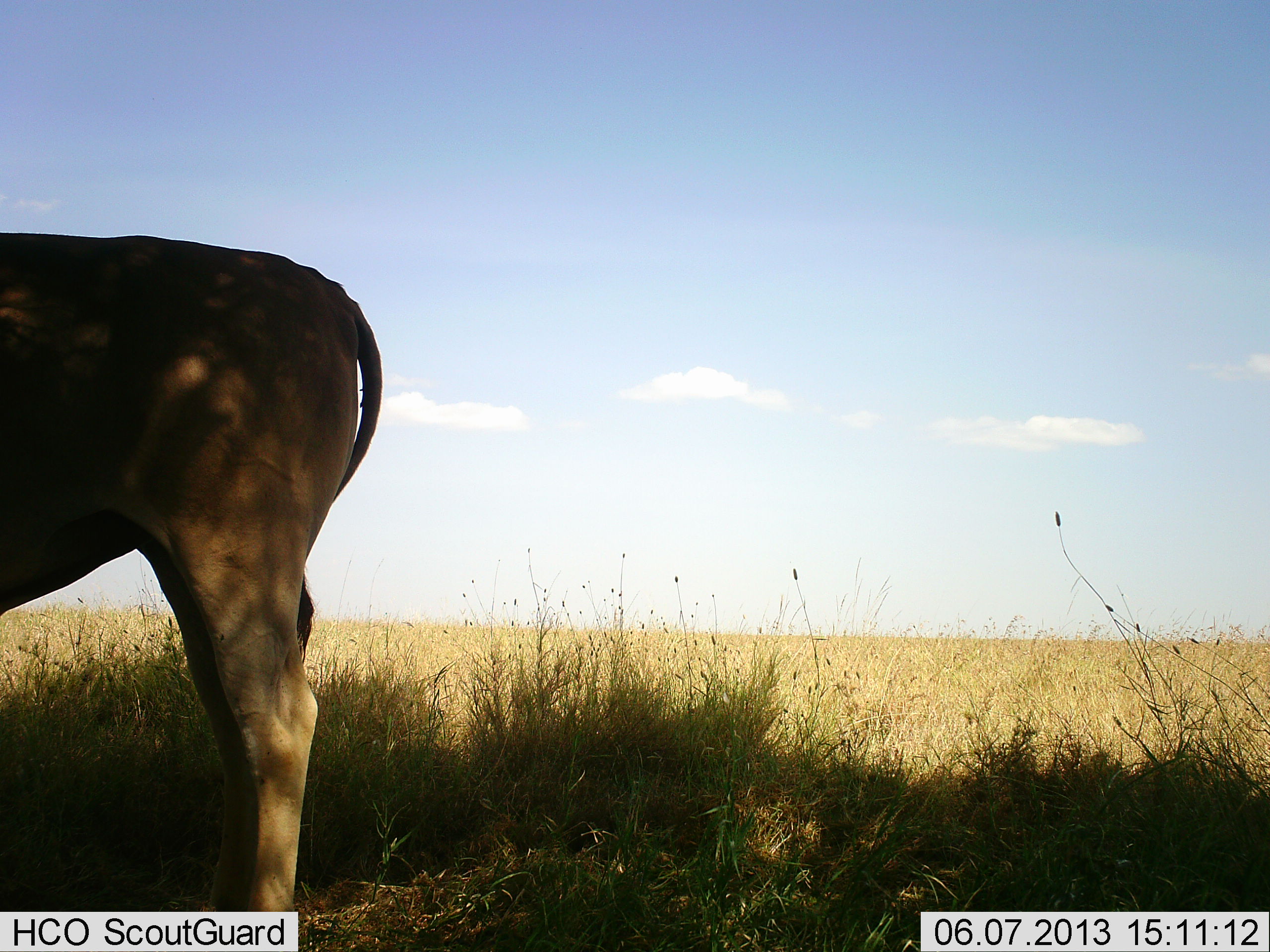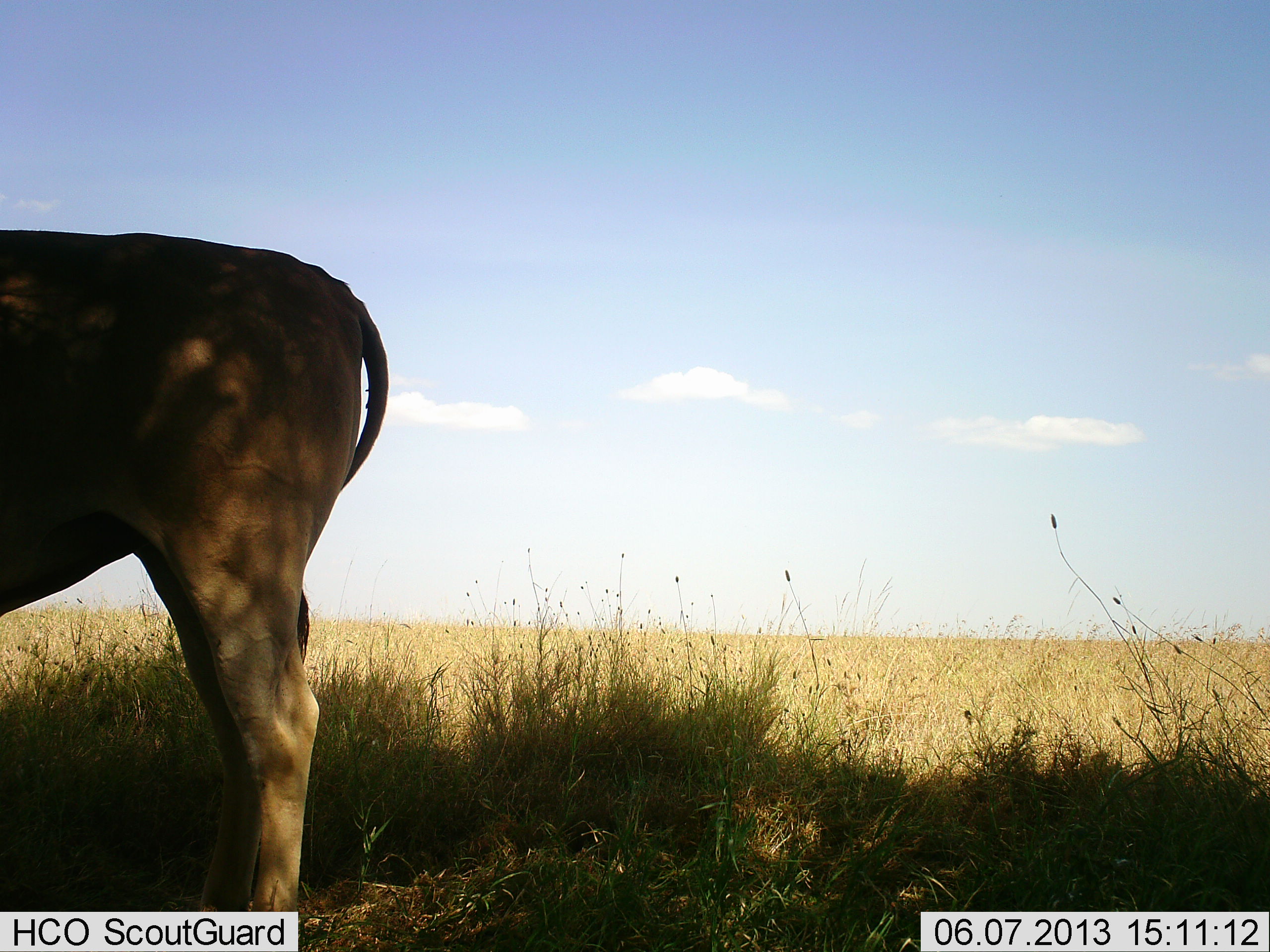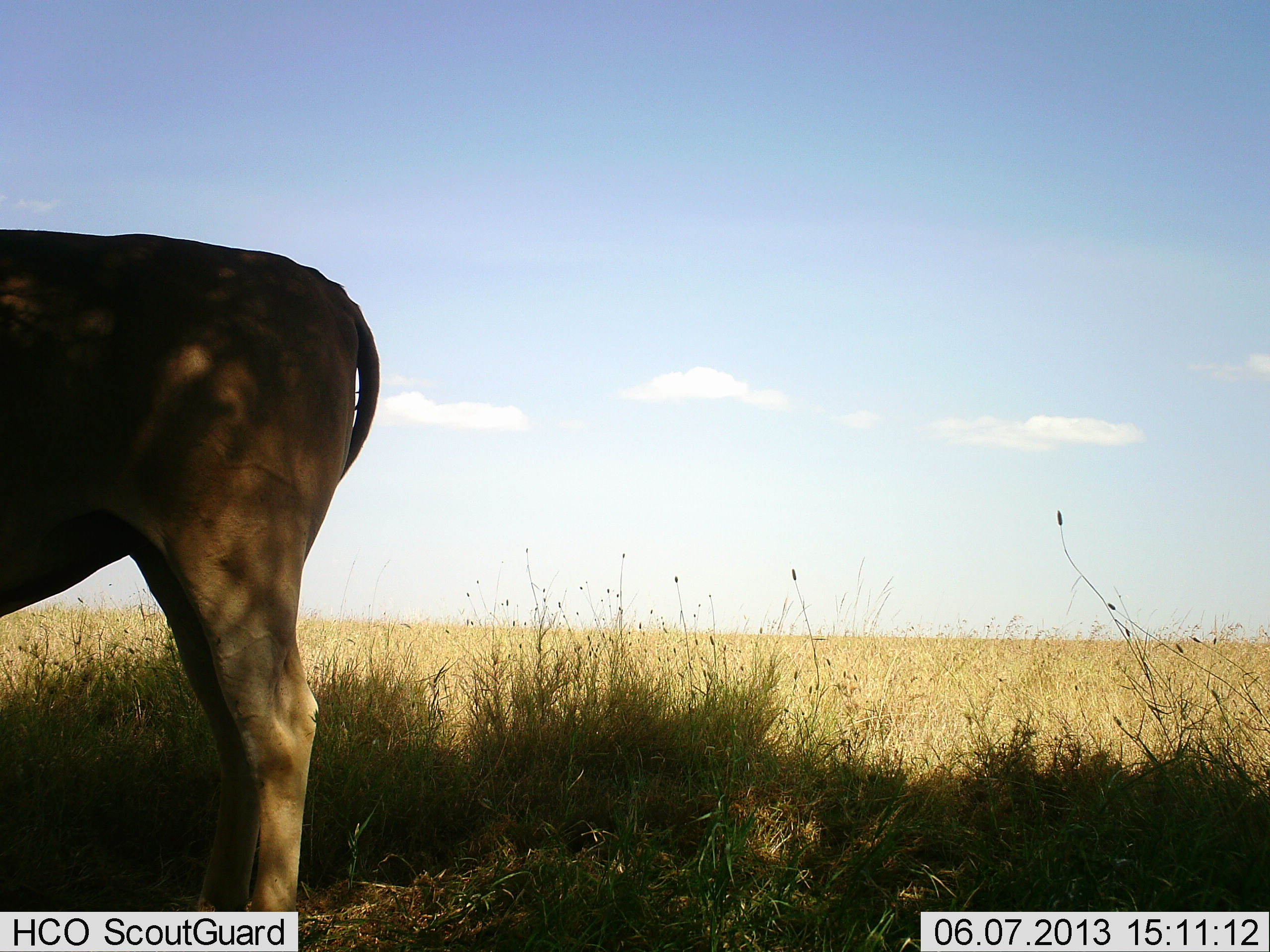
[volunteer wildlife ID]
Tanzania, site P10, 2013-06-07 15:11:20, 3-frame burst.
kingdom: Animalia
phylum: Chordata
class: Mammalia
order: Artiodactyla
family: Bovidae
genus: Alcelaphus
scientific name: Alcelaphus buselaphus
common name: hartebeest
Hartebeest (Alcelaphus buselaphus), count 1. Behavior (volunteer vote fractions): standing 100%, resting 0%, moving 0%, interacting 0%. Young present (vote fraction): 0%. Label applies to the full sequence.